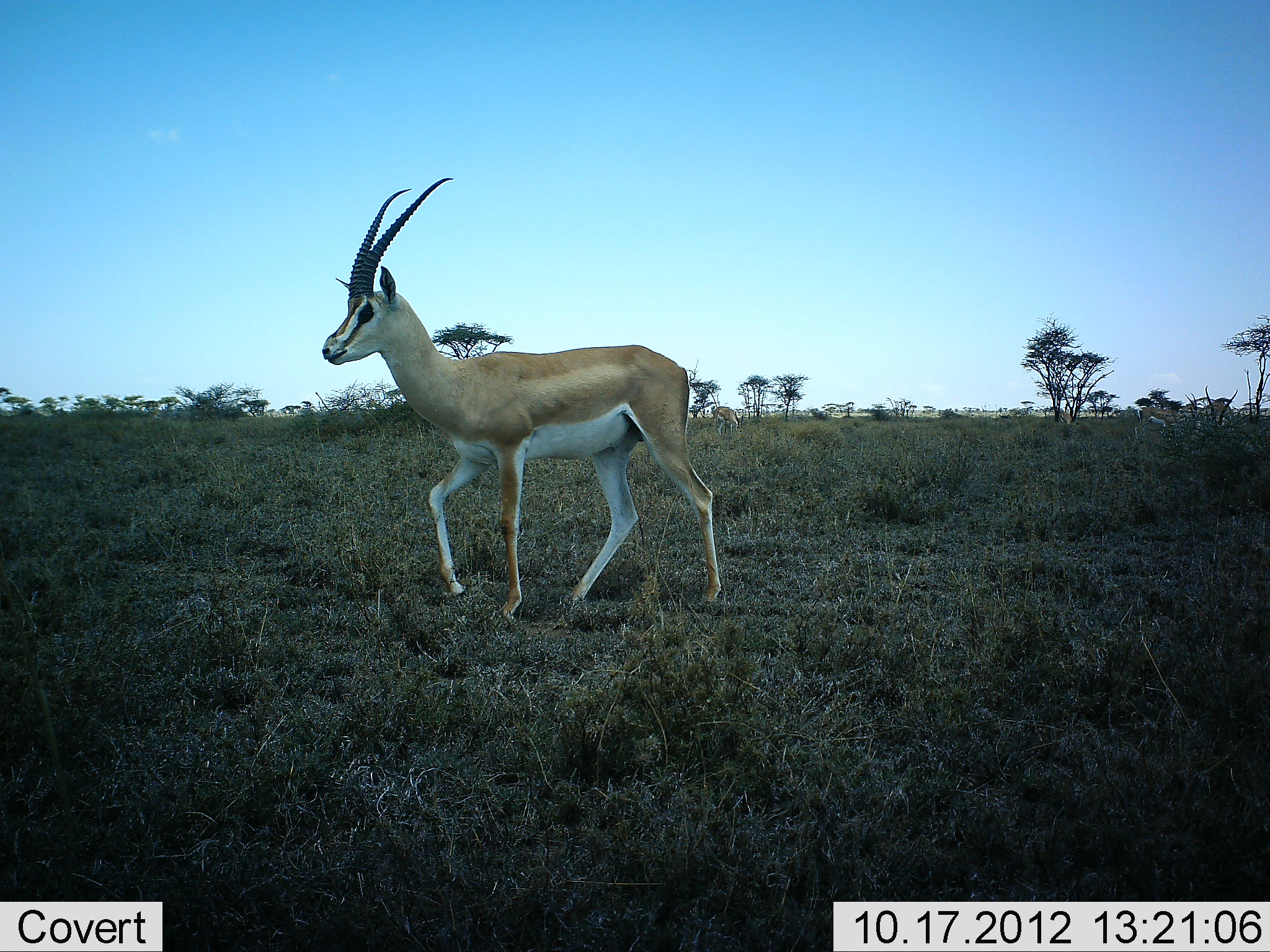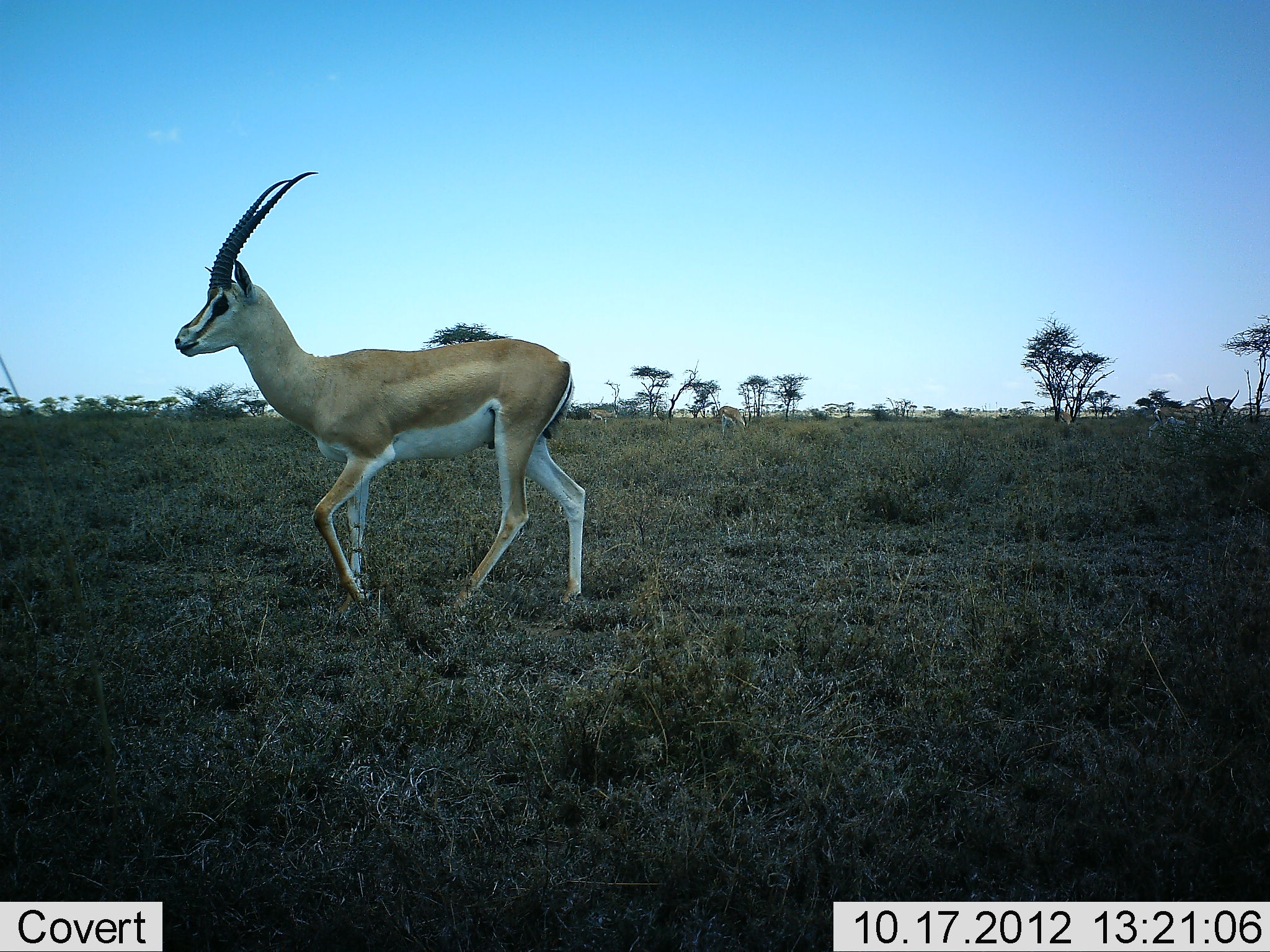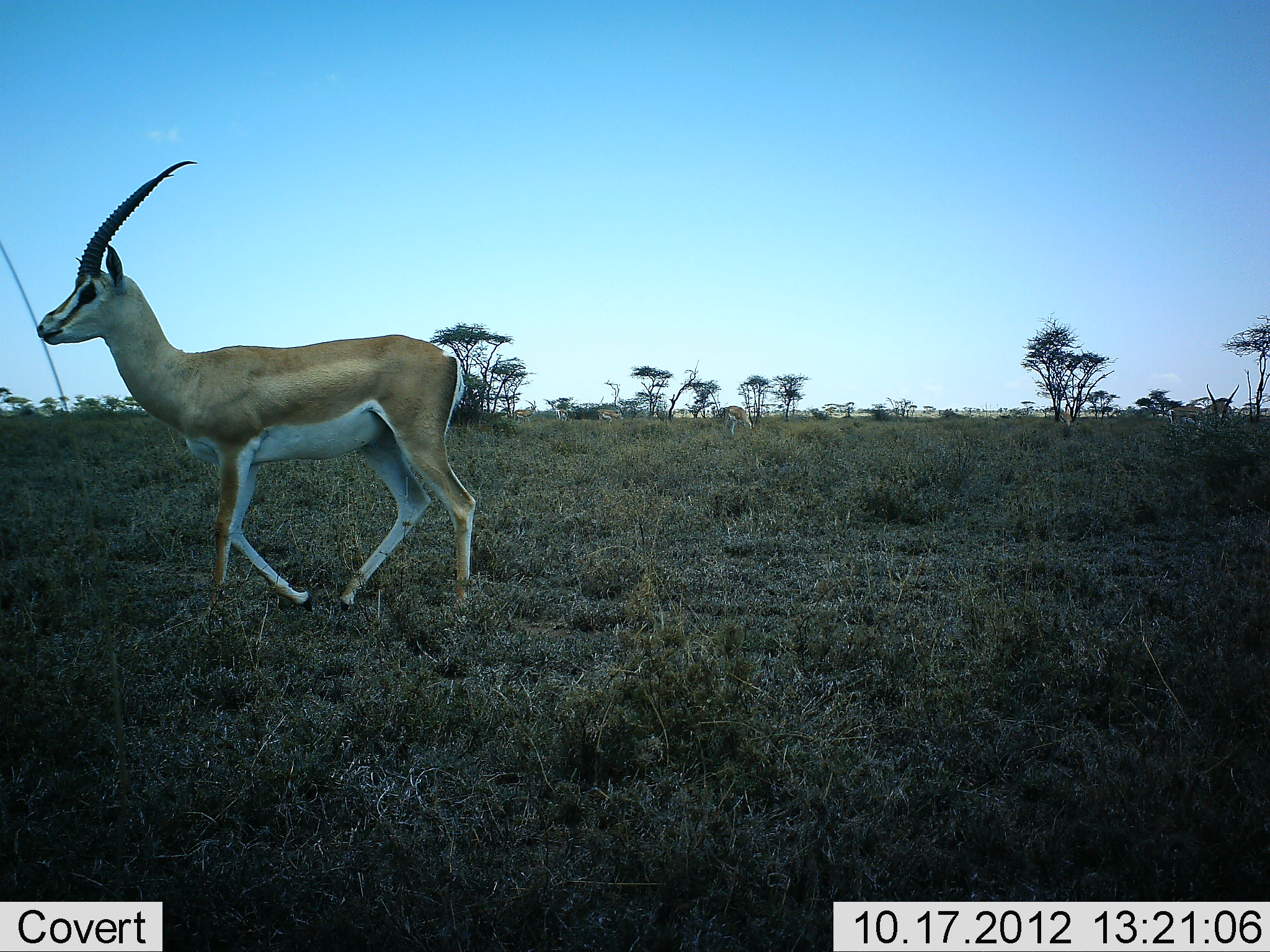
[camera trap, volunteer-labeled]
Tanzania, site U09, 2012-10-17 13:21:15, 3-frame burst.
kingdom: Animalia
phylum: Chordata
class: Mammalia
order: Artiodactyla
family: Bovidae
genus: Nanger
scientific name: Nanger granti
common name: grant's gazelle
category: gazellegrants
Gazellegrants (grant's gazelle) (Nanger granti), count 1. Behavior (volunteer vote fractions): standing 9%, resting 0%, moving 91%, interacting 0%. Young present (vote fraction): 0%. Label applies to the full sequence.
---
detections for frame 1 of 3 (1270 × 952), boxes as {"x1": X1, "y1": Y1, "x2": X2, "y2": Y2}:
animal: {"x1": 322, "y1": 178, "x2": 721, "y2": 623}; {"x1": 1134, "y1": 393, "x2": 1199, "y2": 439}; {"x1": 1205, "y1": 386, "x2": 1238, "y2": 430}; {"x1": 713, "y1": 406, "x2": 743, "y2": 435}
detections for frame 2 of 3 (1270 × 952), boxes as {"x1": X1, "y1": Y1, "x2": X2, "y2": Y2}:
animal: {"x1": 175, "y1": 171, "x2": 586, "y2": 617}; {"x1": 1147, "y1": 396, "x2": 1212, "y2": 439}; {"x1": 1205, "y1": 386, "x2": 1238, "y2": 430}; {"x1": 716, "y1": 406, "x2": 747, "y2": 438}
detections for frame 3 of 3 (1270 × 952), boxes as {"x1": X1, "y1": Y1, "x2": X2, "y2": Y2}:
animal: {"x1": 35, "y1": 162, "x2": 477, "y2": 616}; {"x1": 1207, "y1": 385, "x2": 1241, "y2": 423}